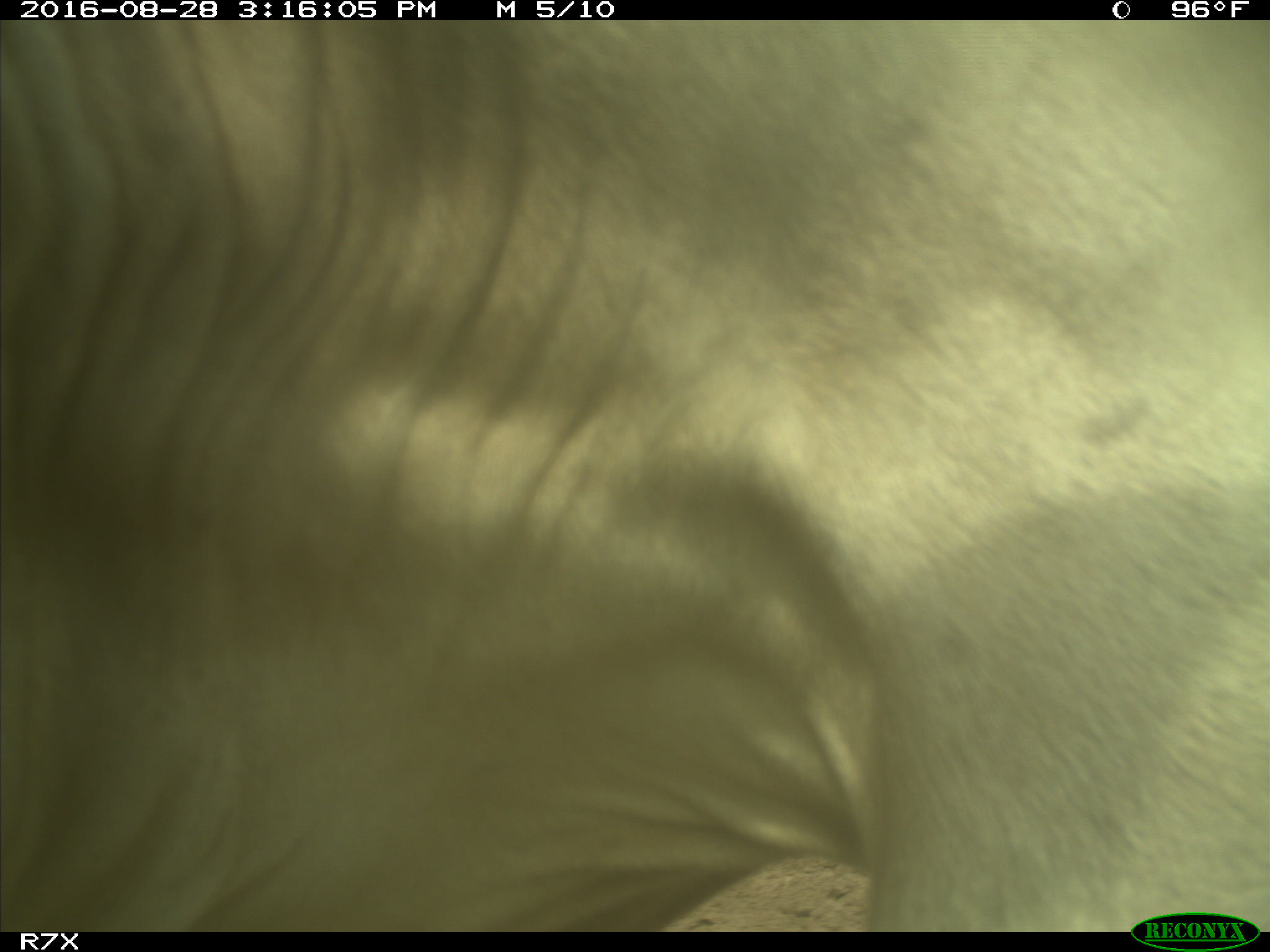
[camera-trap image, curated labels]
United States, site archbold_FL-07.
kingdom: Animalia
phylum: Chordata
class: Mammalia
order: Artiodactyla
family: Bovidae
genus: Bos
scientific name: Bos taurus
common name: domestic cow